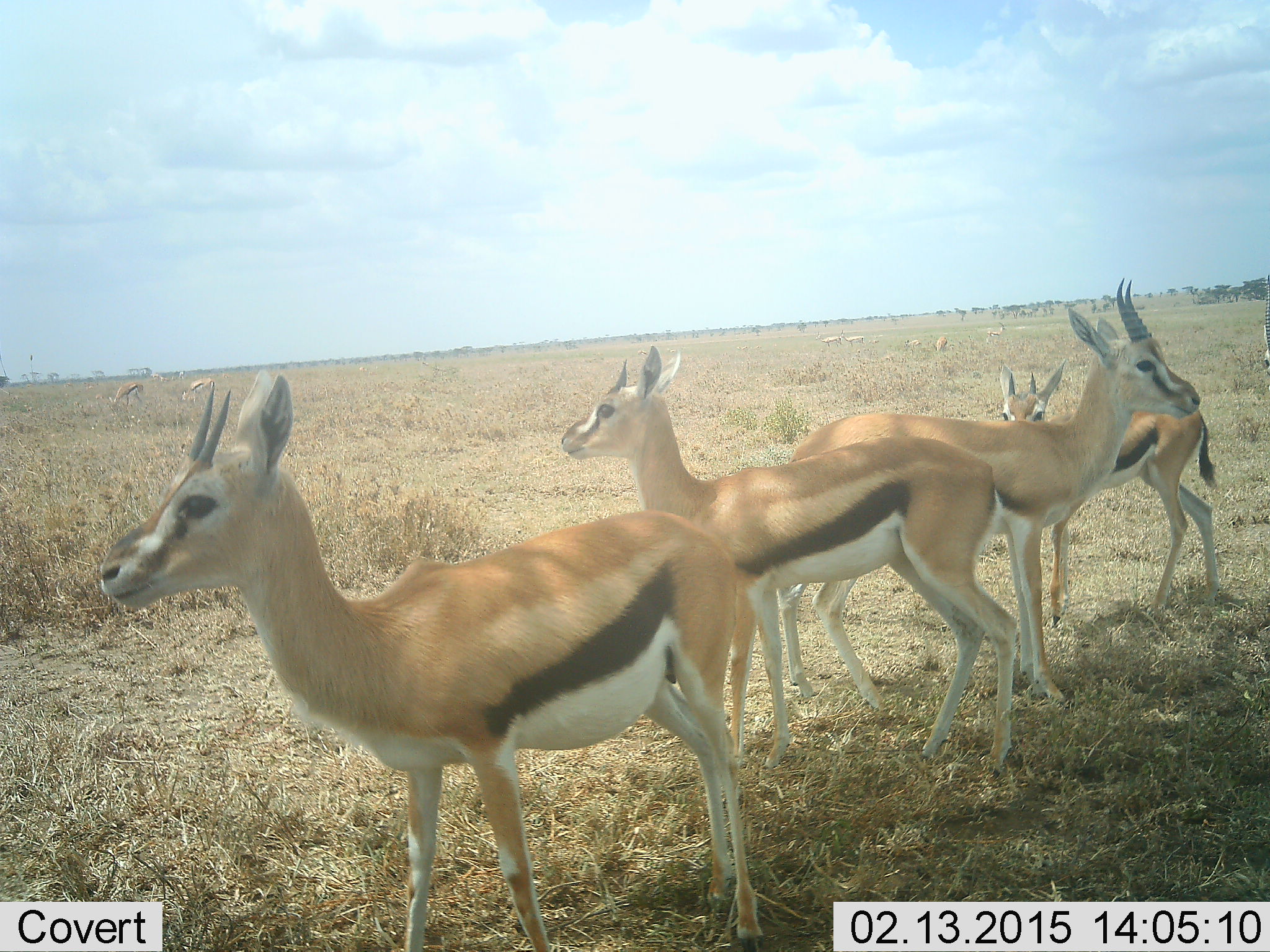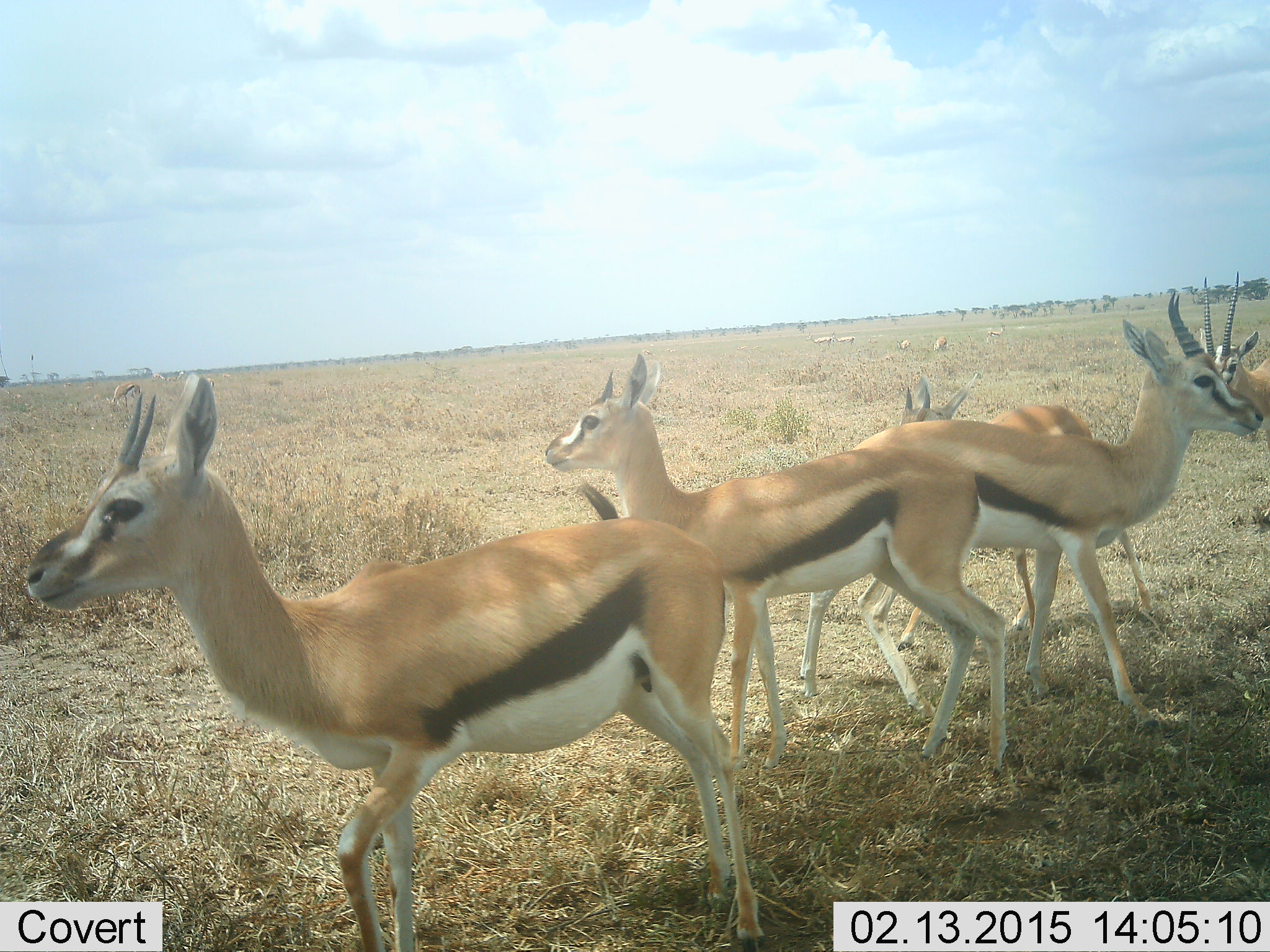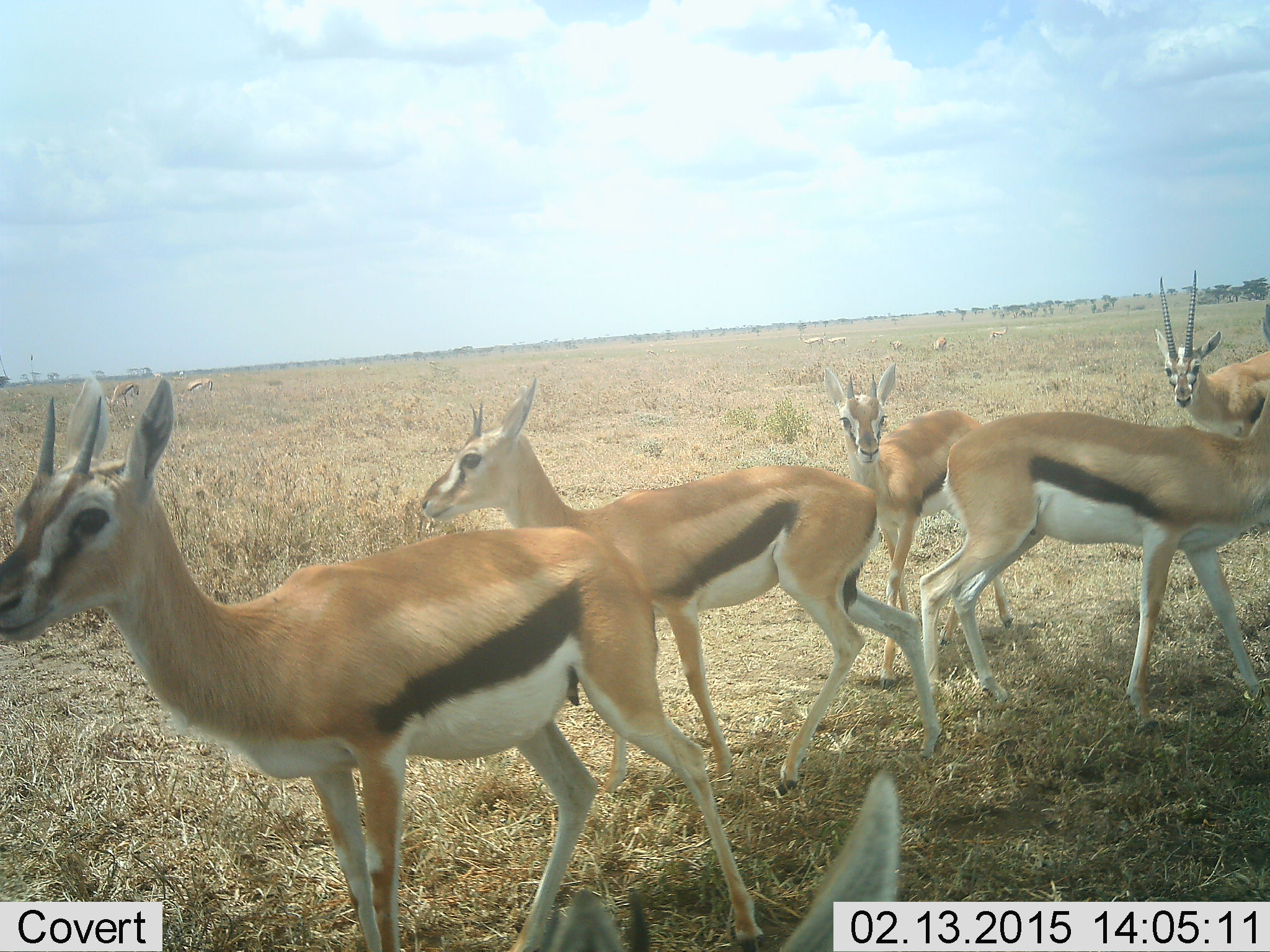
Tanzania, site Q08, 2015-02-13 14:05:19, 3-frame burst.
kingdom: Animalia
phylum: Chordata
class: Mammalia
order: Artiodactyla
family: Bovidae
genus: Eudorcas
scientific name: Eudorcas thomsonii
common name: thomson's gazelle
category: gazellethomsons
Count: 6.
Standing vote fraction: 60%.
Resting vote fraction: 0%.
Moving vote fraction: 60%.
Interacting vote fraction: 0%.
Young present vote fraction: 20%.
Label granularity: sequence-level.